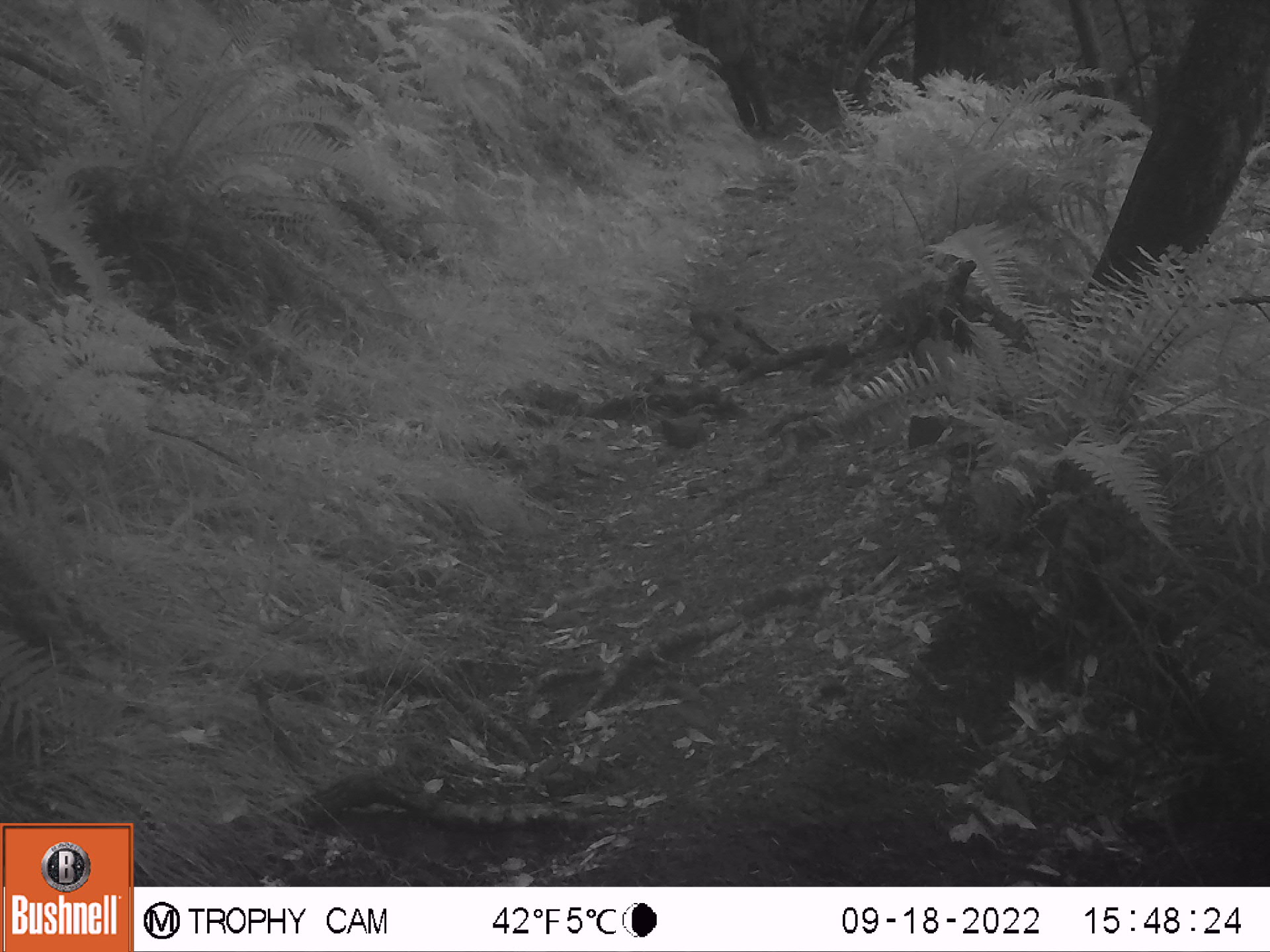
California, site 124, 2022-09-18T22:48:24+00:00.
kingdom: Animalia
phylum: Chordata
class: Aves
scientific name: Aves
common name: bird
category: unknown bird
Unknown bird (bird) (Aves).